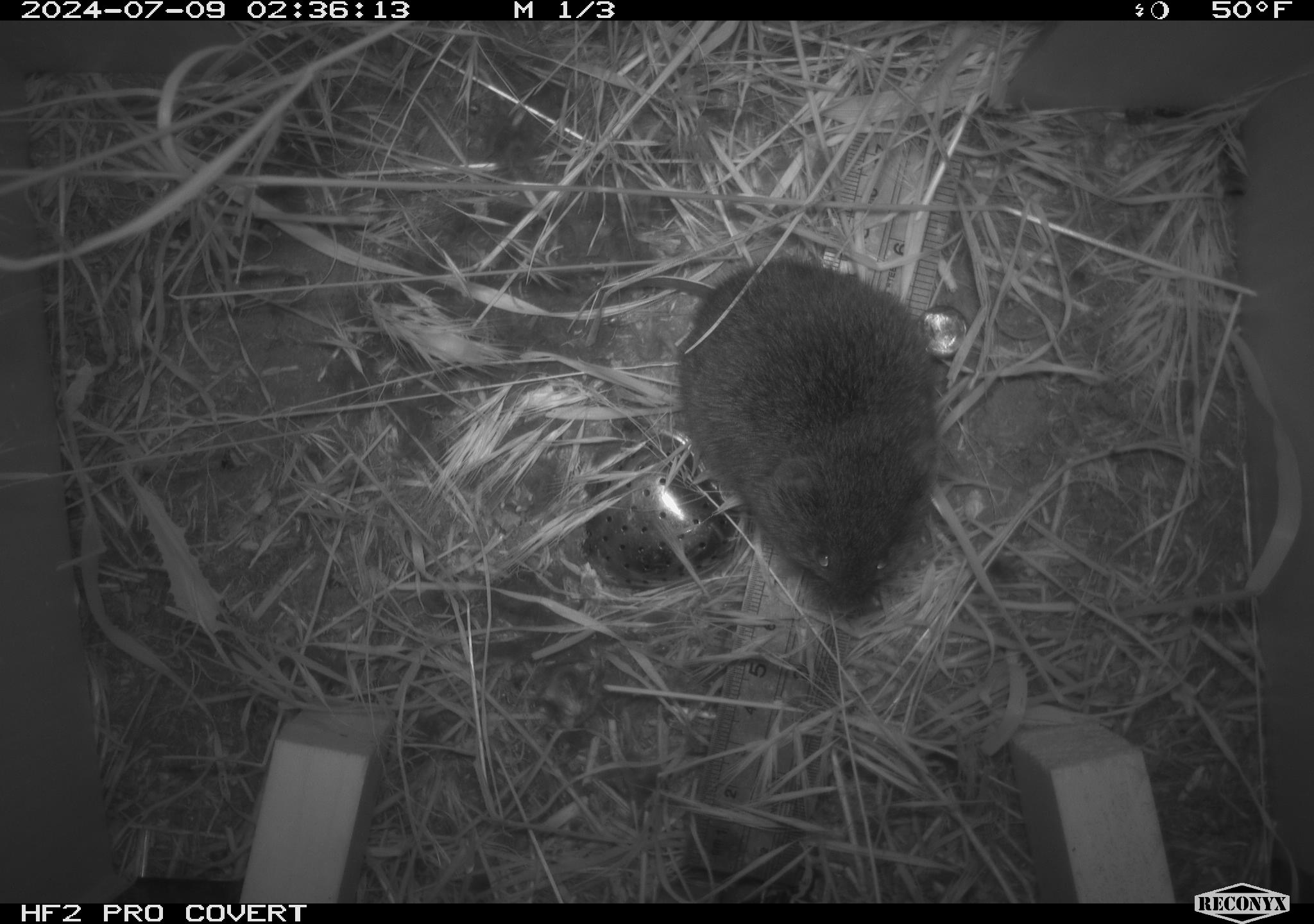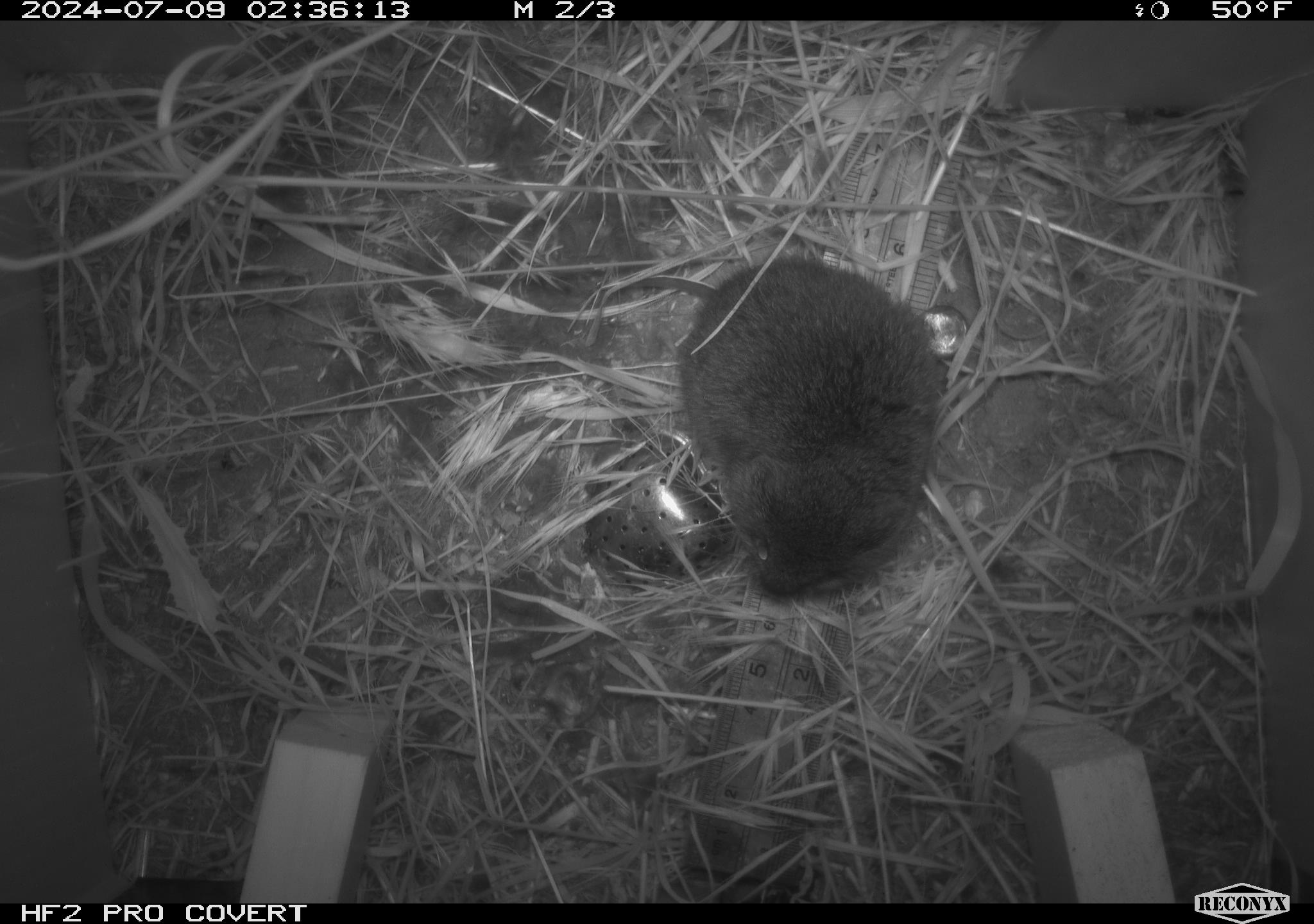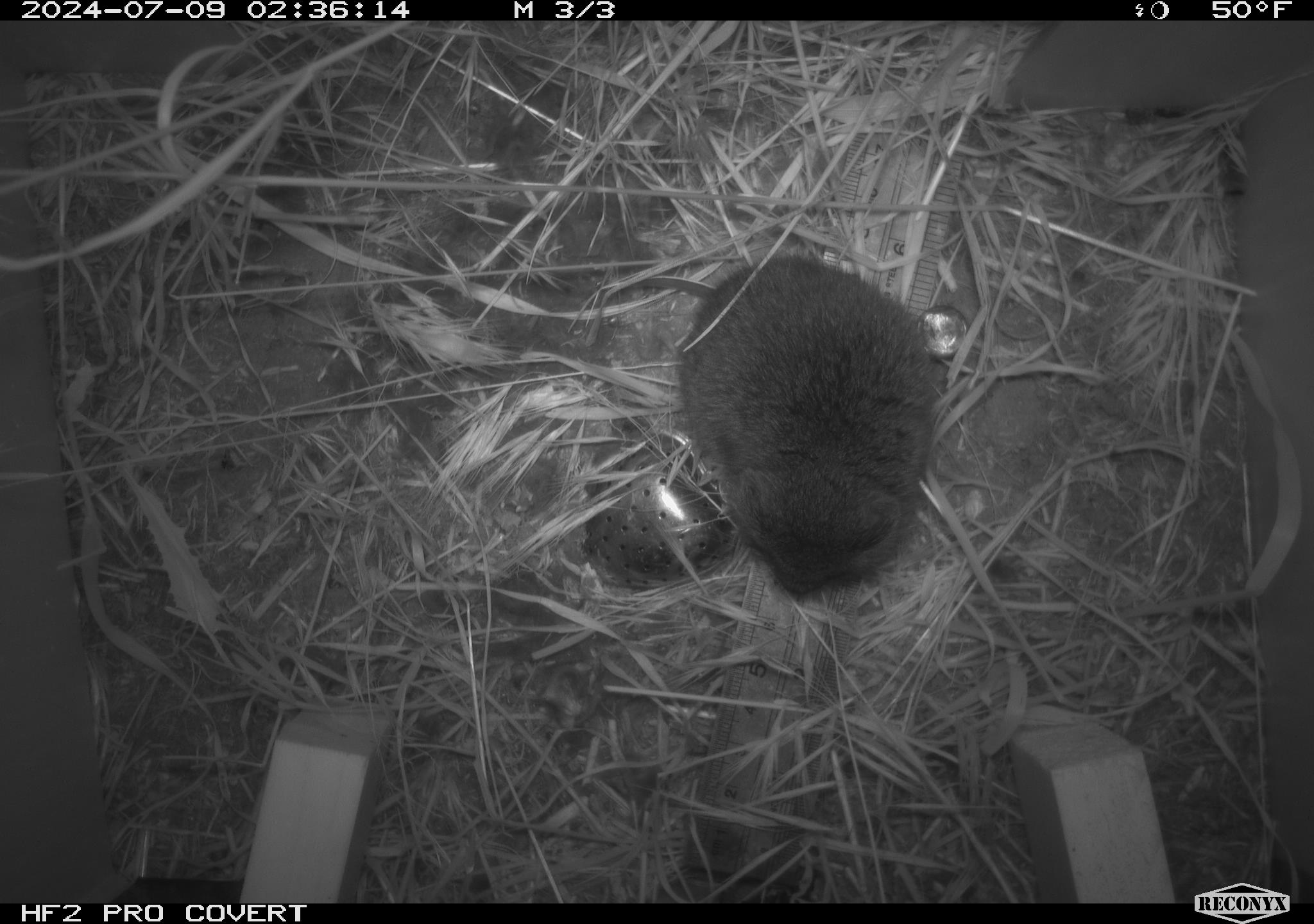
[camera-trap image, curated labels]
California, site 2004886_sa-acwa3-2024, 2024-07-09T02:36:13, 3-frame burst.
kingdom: Animalia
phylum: Chordata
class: Mammalia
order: Rodentia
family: Cricetidae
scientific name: Arvicolinae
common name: voles, lemmings, and muskrats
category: arvicolinae subfamily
Arvicolinae subfamily (voles, lemmings, and muskrats) (Arvicolinae).